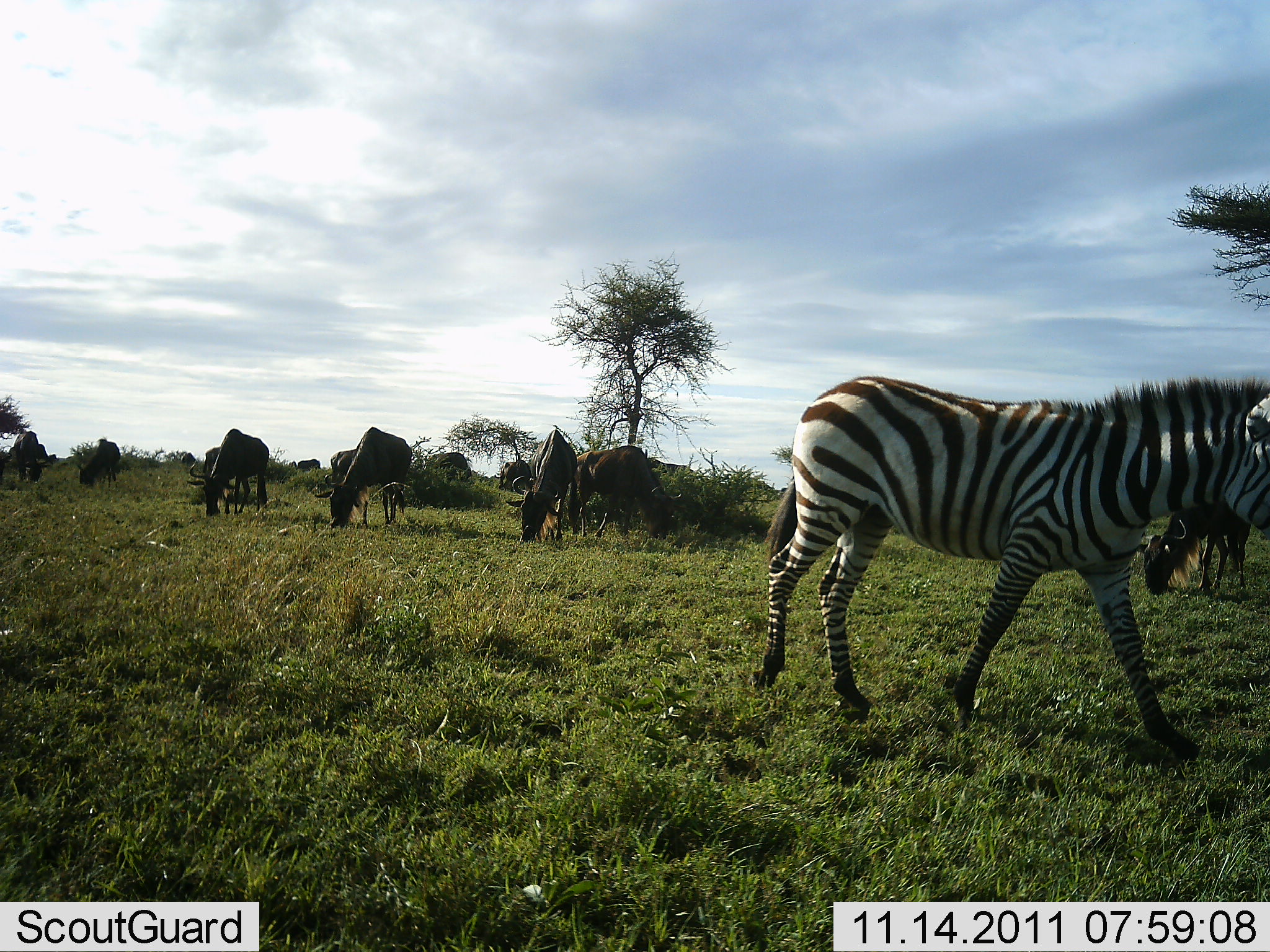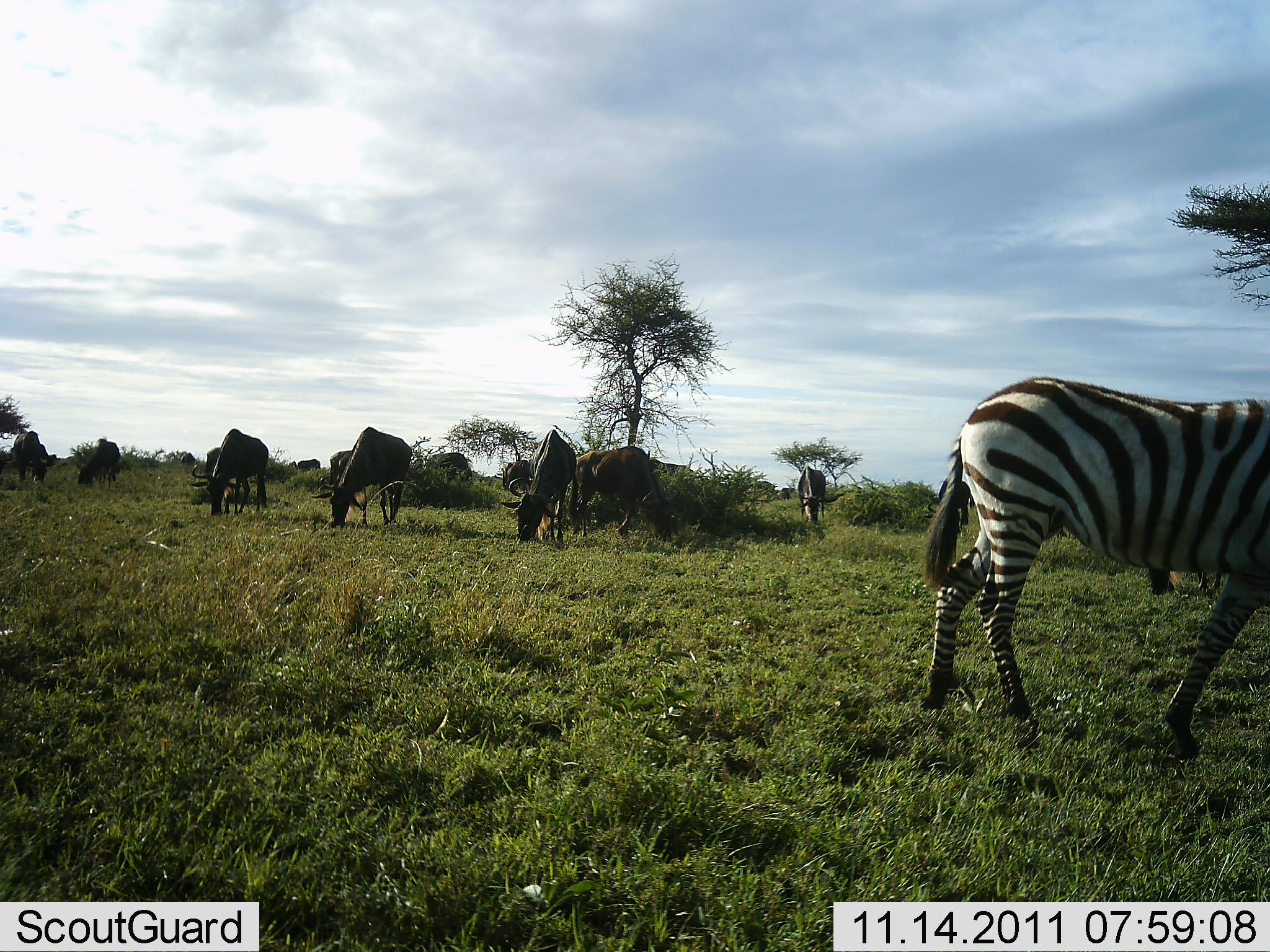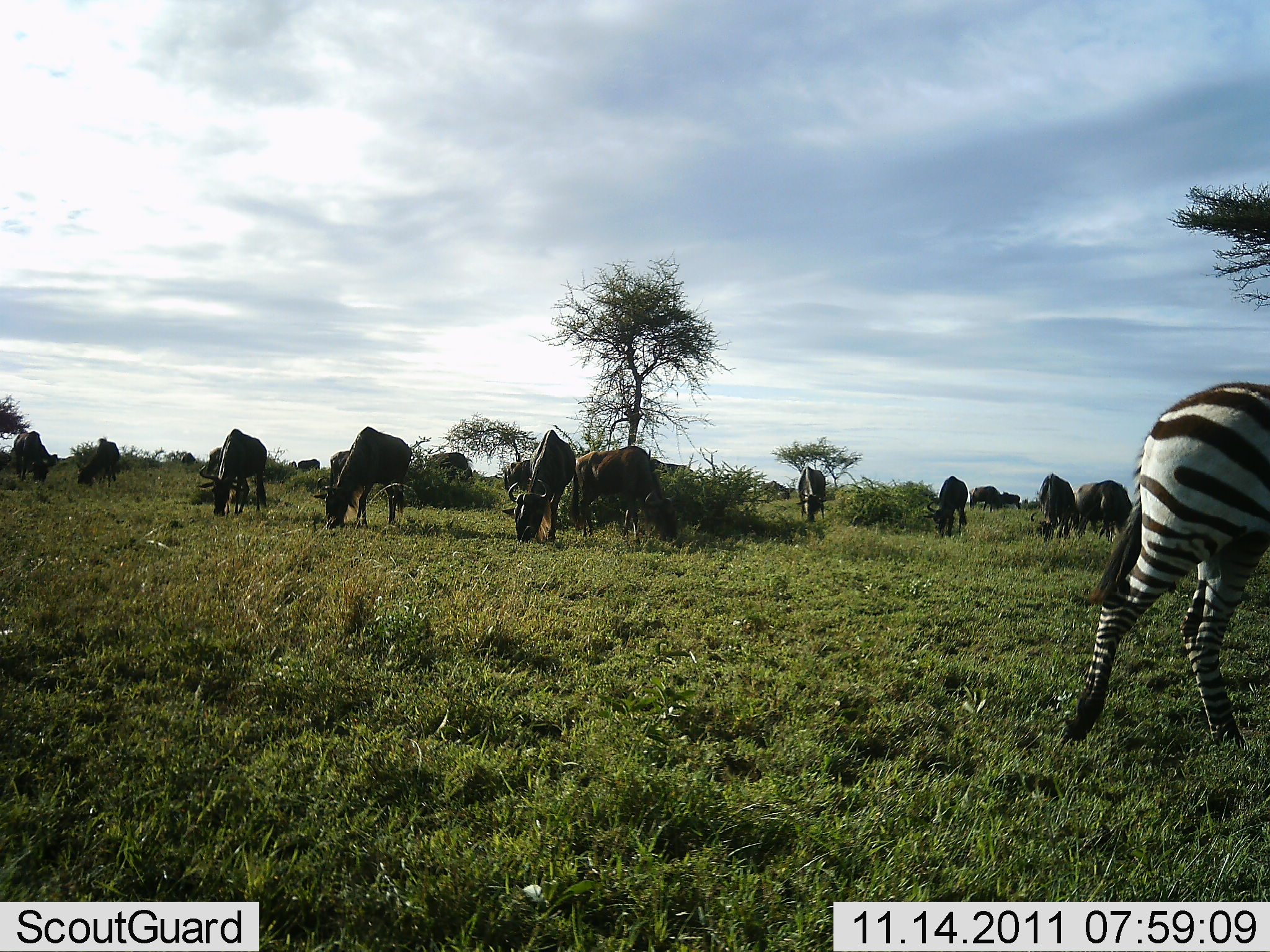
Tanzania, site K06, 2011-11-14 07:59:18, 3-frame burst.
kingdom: Animalia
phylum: Chordata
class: Mammalia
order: Artiodactyla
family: Bovidae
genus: Connochaetes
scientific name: Connochaetes taurinus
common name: blue wildebeest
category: wildebeest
Wildebeest (blue wildebeest) (Connochaetes taurinus), count 11-50. Behavior (volunteer vote fractions): standing 43%, resting 0%, moving 14%, interacting 0%. Young present (vote fraction): 0%. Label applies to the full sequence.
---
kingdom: Animalia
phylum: Chordata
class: Mammalia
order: Perissodactyla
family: Equidae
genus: Equus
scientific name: Equus quagga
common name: plains zebra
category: zebra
Zebra (plains zebra) (Equus quagga), count 1. Behavior (volunteer vote fractions): standing 7%, resting 0%, moving 93%, interacting 0%. Young present (vote fraction): 0%. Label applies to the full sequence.